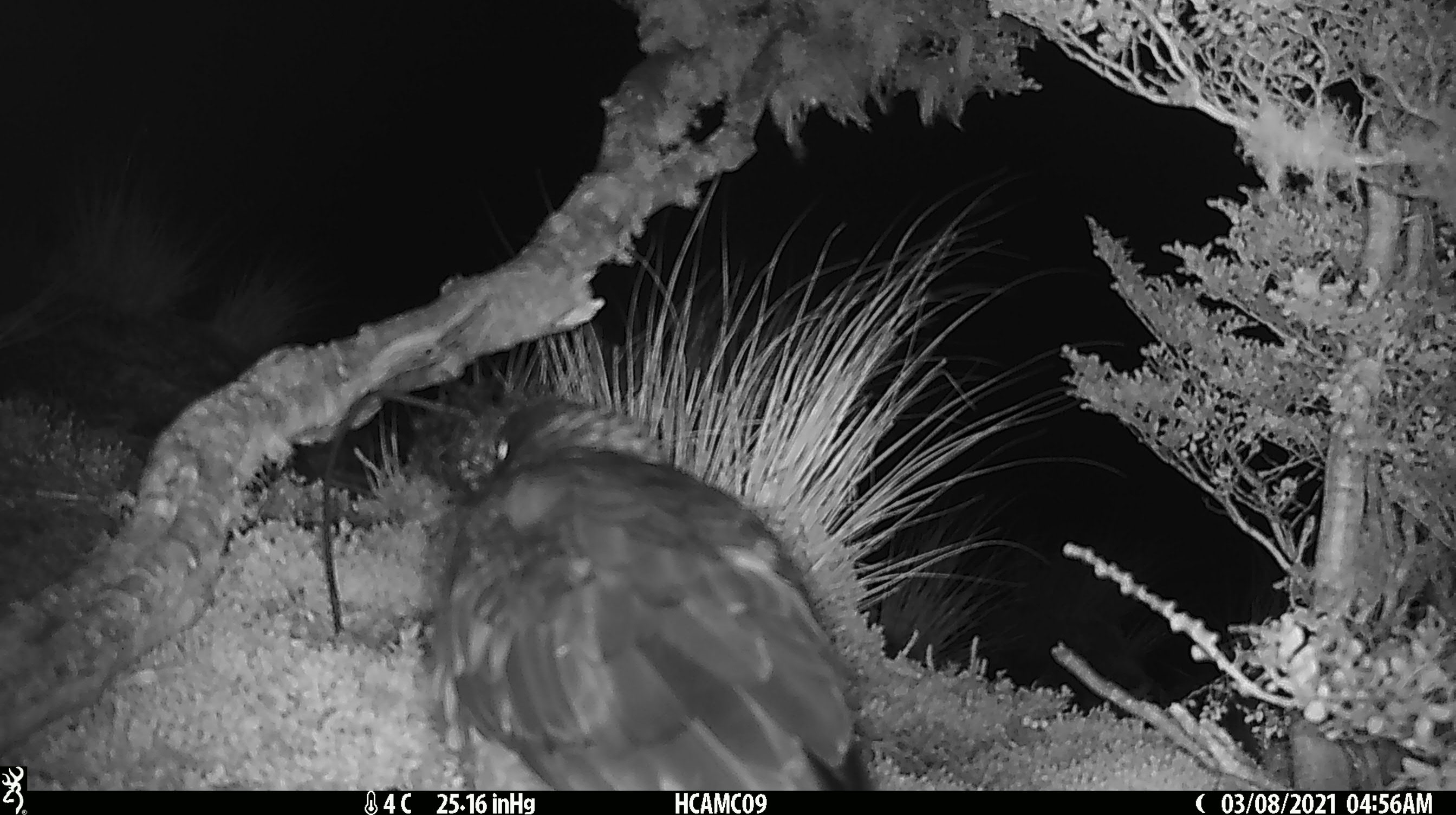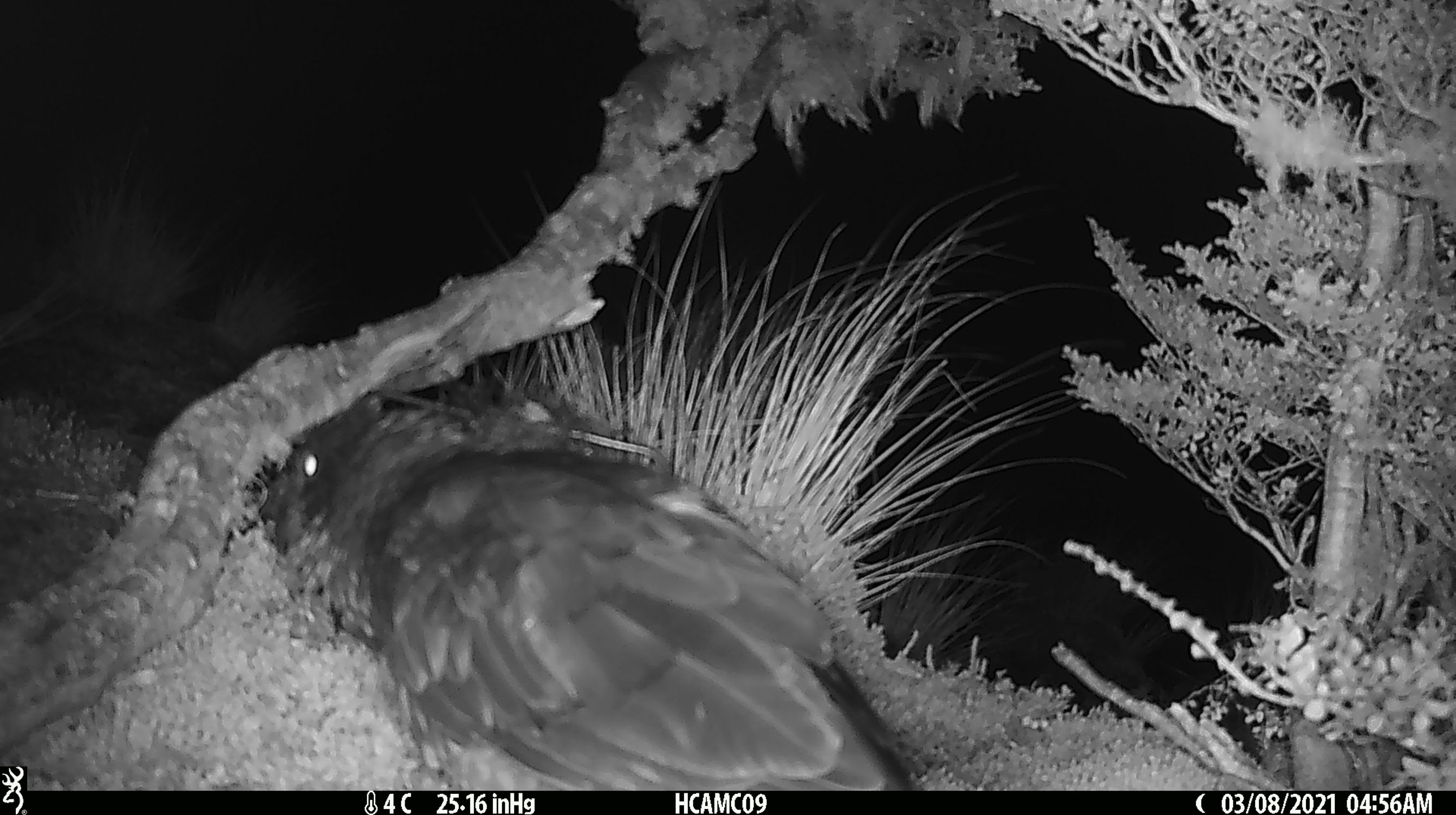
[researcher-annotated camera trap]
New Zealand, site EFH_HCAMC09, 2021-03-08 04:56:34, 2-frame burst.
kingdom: Animalia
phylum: Chordata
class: Aves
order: Psittaciformes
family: Strigopidae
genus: Nestor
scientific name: Nestor notabilis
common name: kea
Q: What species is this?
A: Kea (Nestor notabilis).